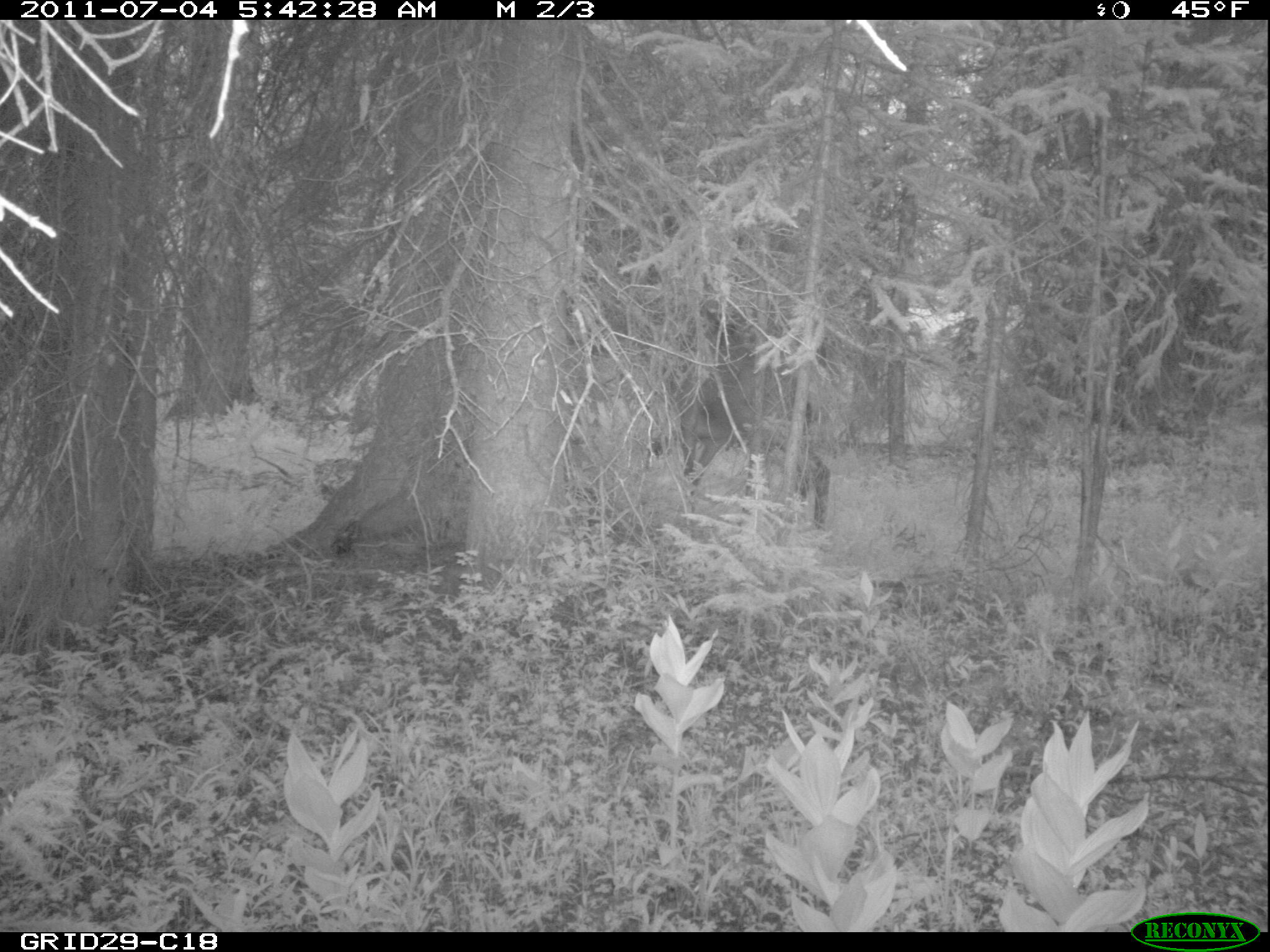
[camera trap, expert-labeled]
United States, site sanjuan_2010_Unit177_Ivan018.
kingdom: Animalia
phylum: Chordata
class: Mammalia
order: Artiodactyla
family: Cervidae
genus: Cervus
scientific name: Cervus elaphus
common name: red deer